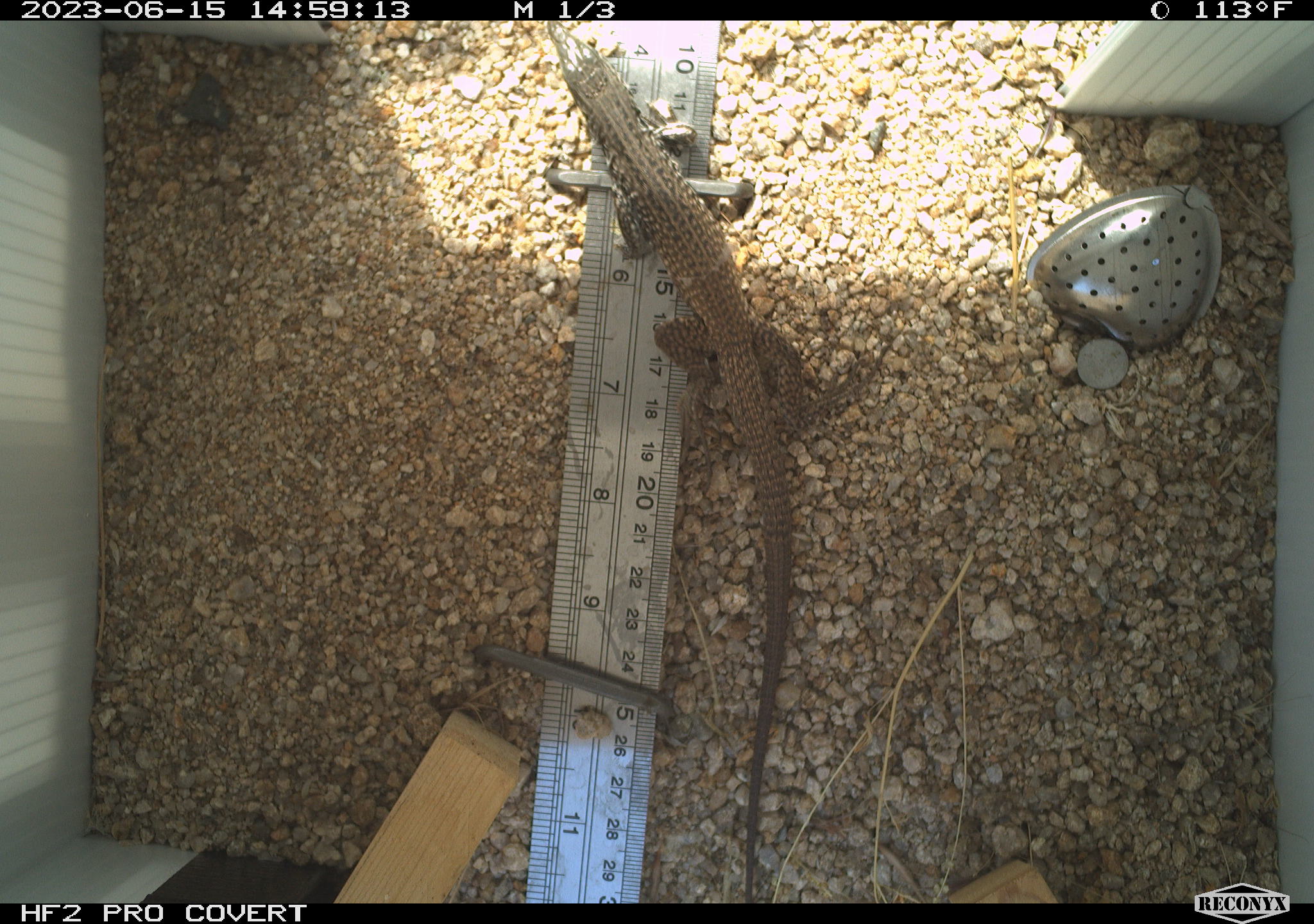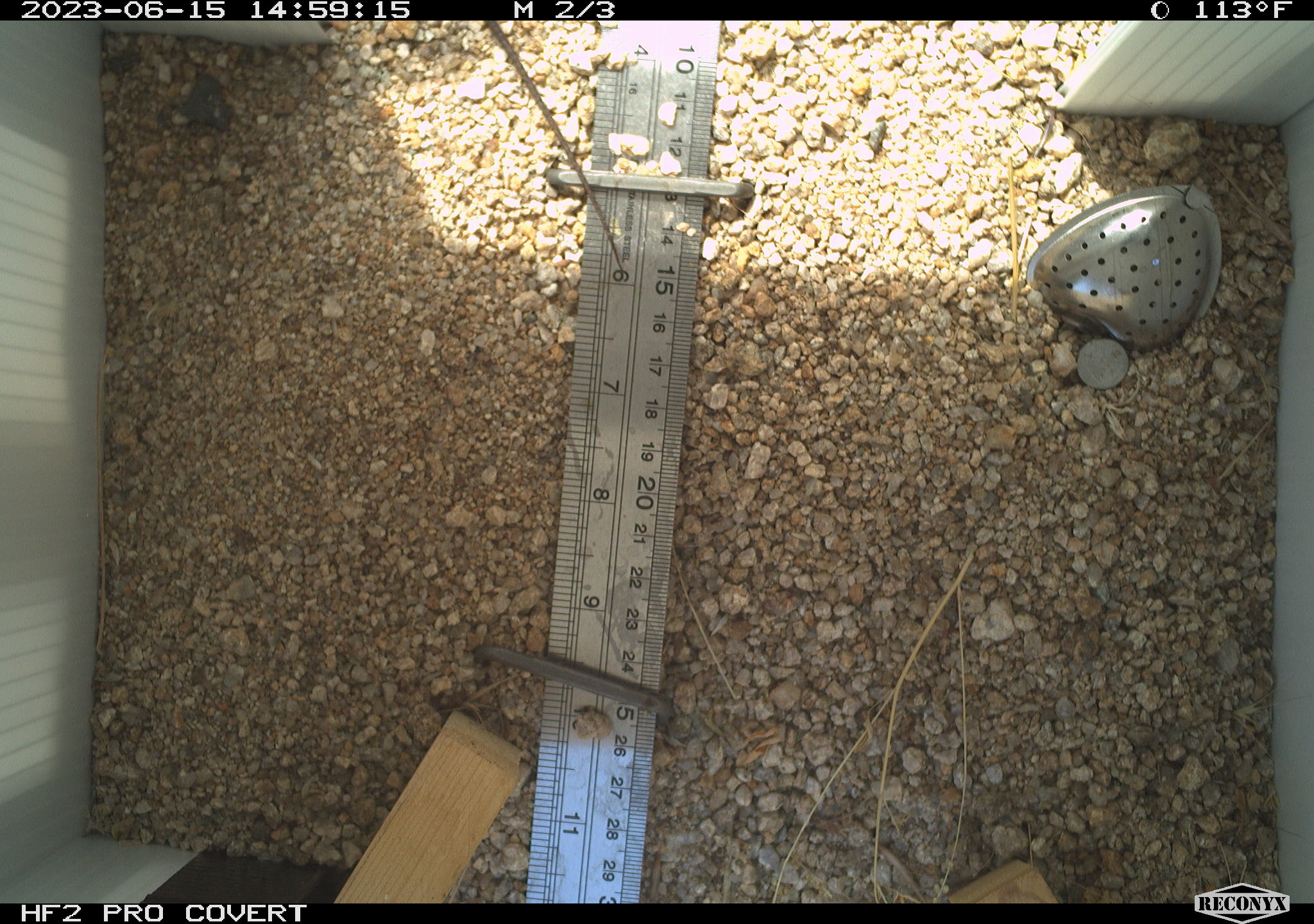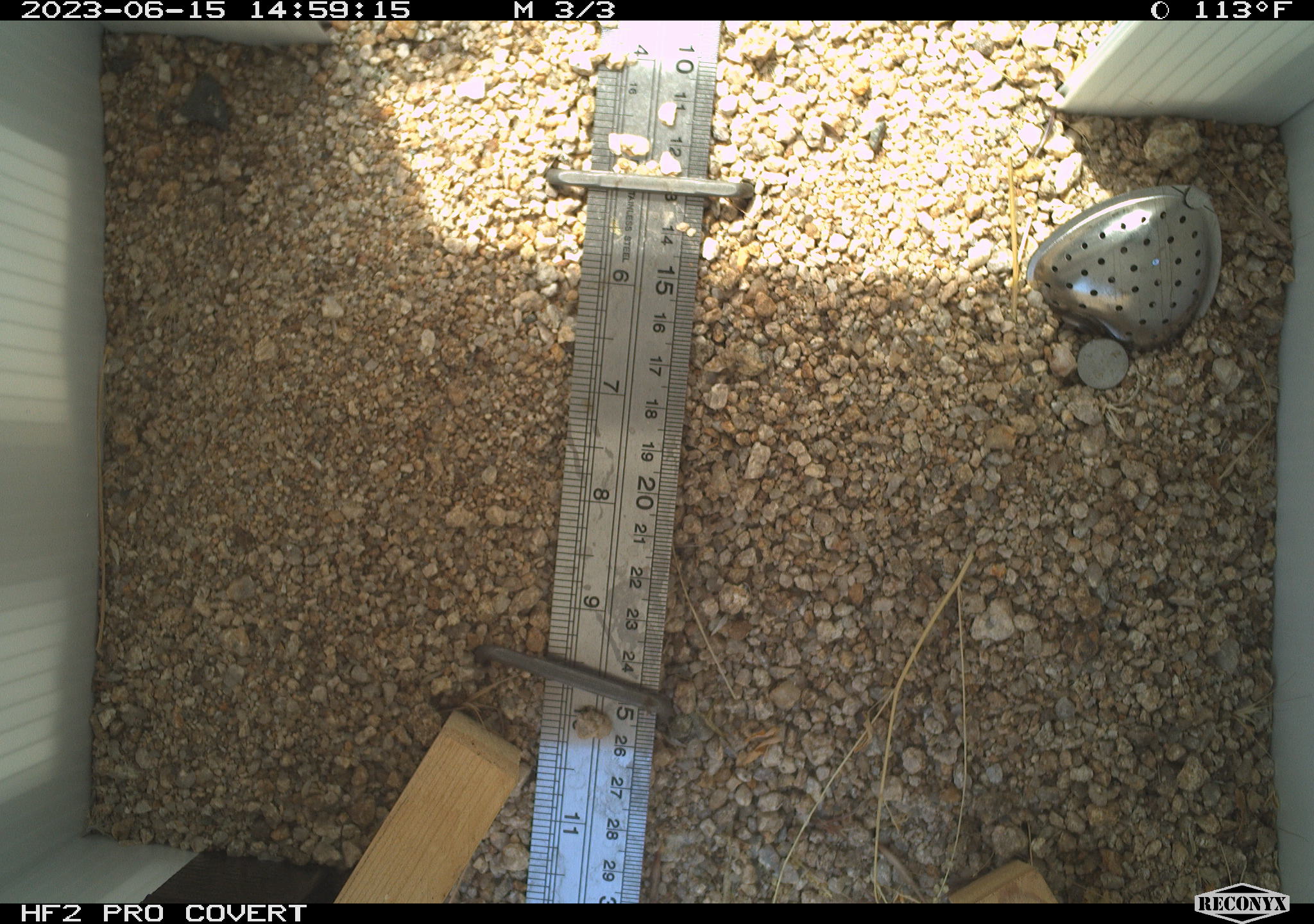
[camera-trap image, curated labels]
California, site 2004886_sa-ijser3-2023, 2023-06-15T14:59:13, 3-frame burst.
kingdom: Animalia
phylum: Chordata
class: Reptilia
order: Squamata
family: Teiidae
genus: Aspidoscelis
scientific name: Aspidoscelis tigris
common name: western whiptail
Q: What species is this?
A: Western whiptail (Aspidoscelis tigris).